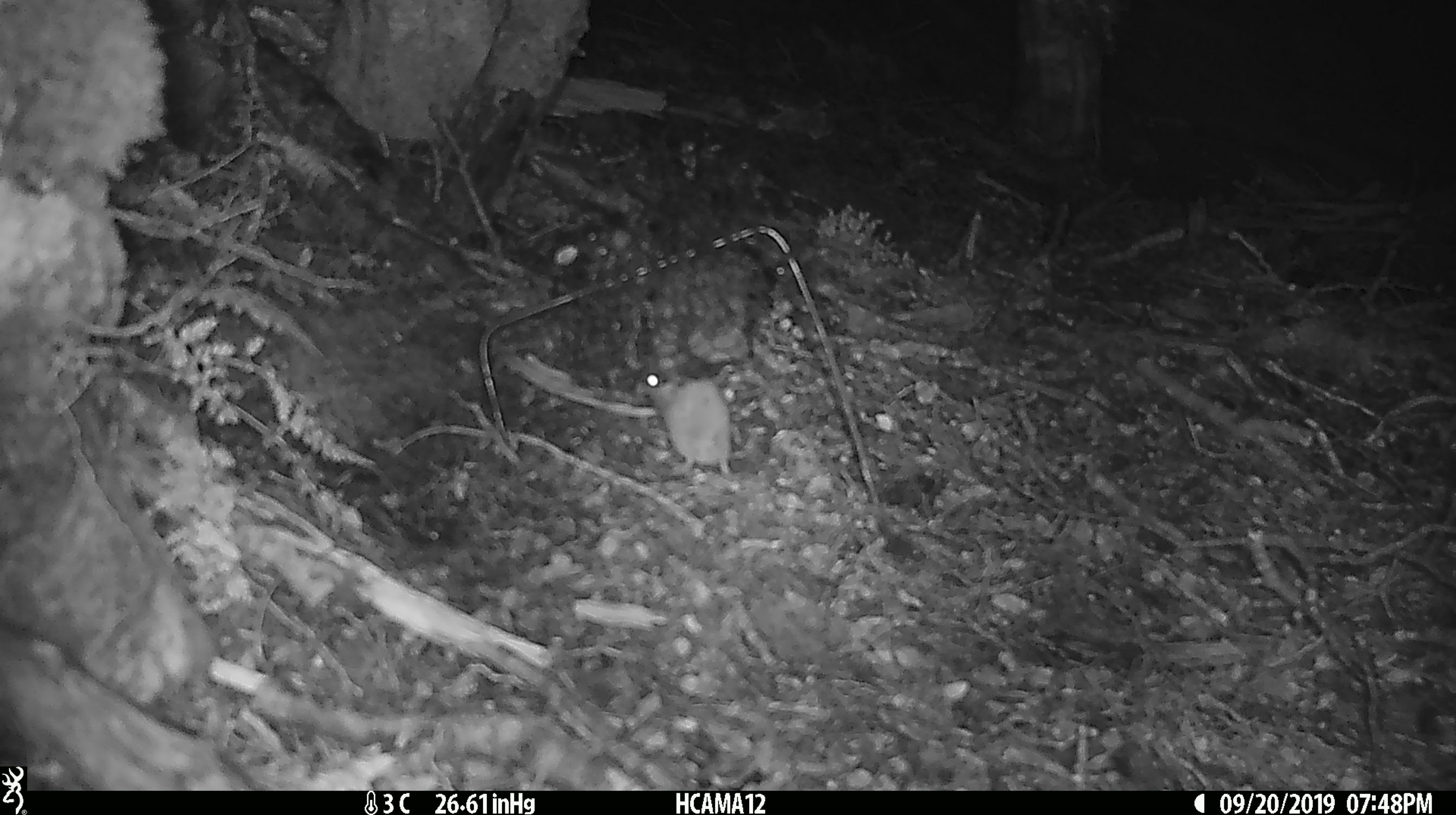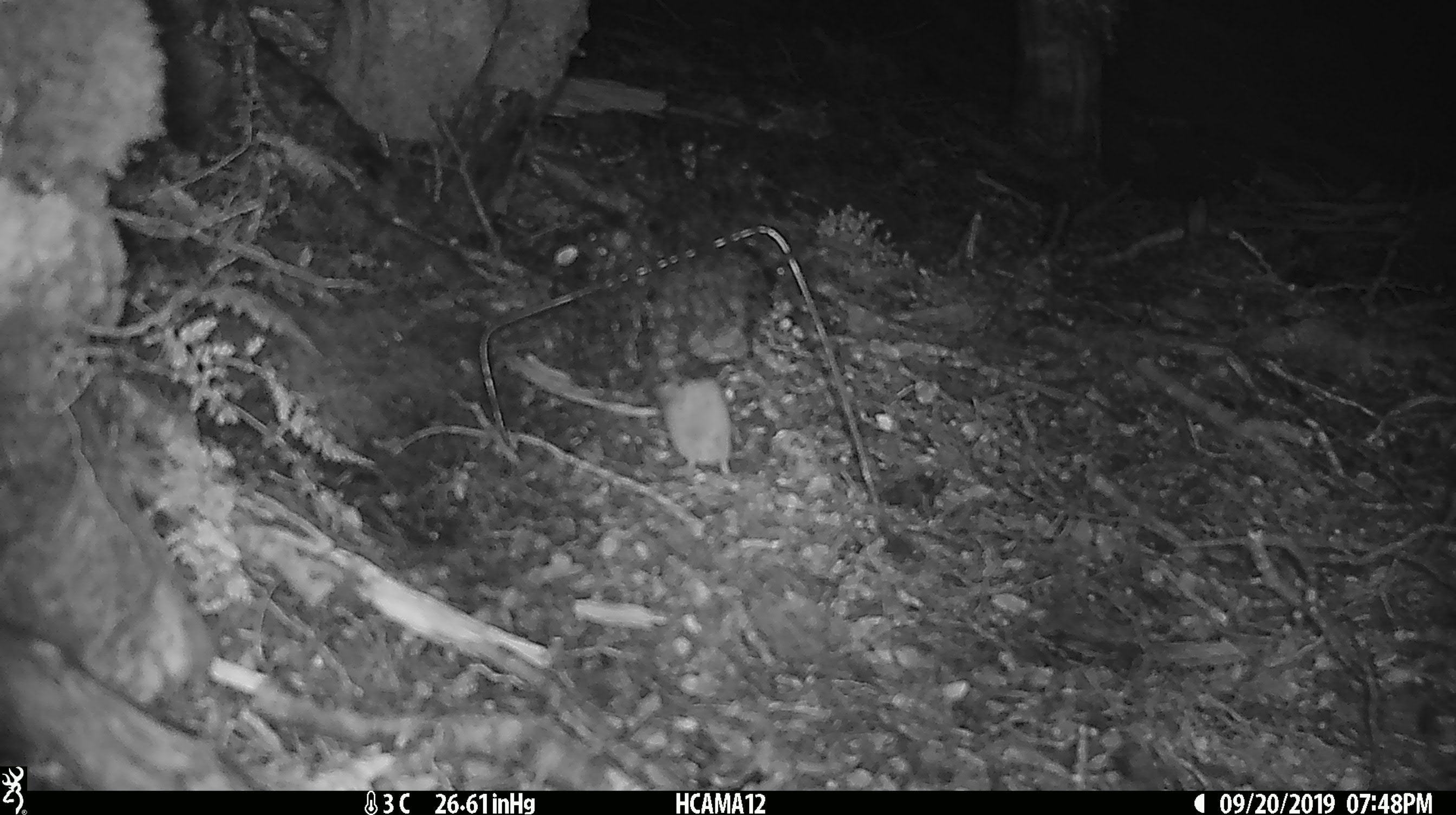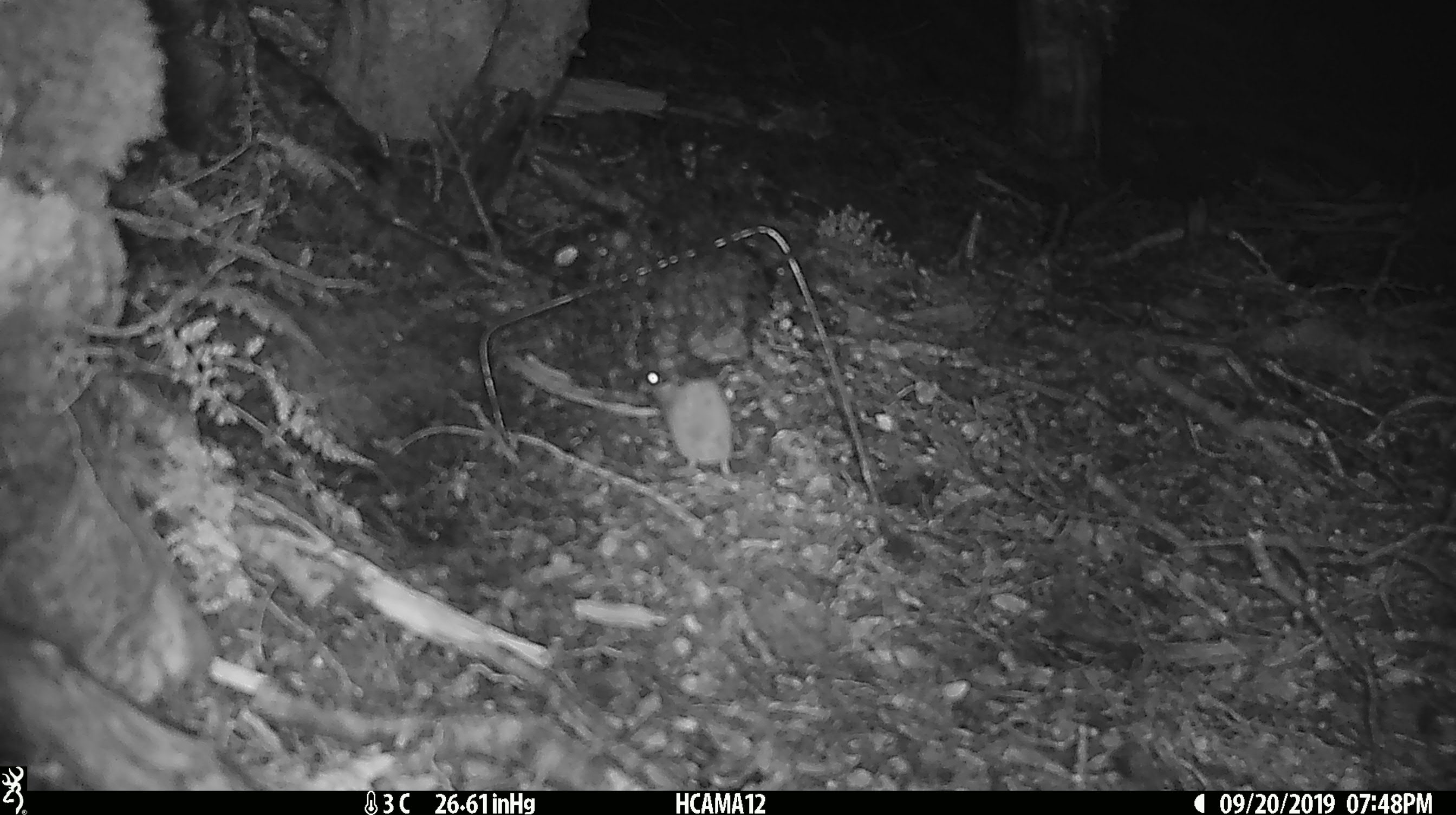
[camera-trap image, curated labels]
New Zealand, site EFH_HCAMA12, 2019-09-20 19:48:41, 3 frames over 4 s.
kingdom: Animalia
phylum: Chordata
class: Mammalia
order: Rodentia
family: Muridae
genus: Mus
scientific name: Mus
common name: mouse